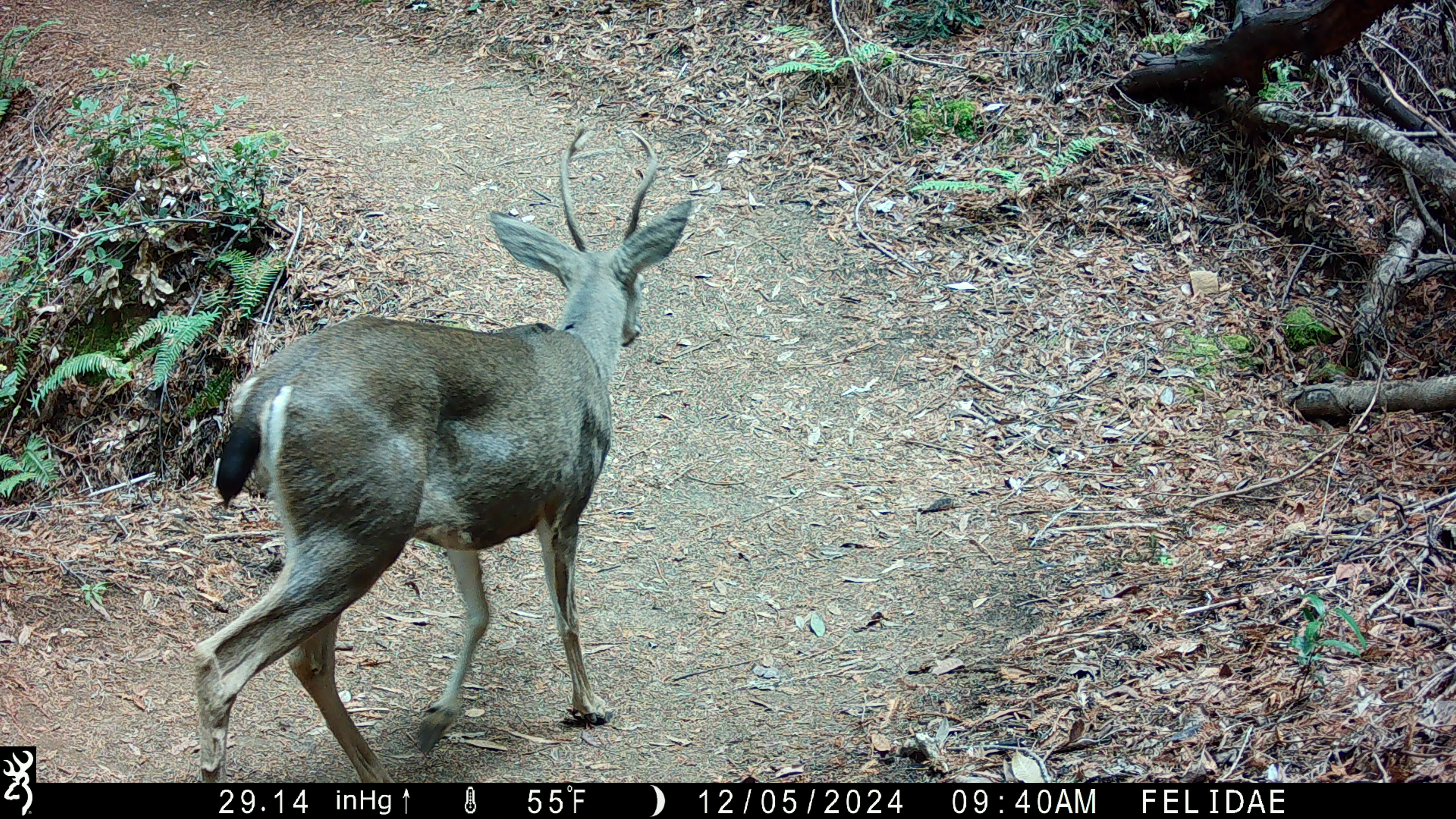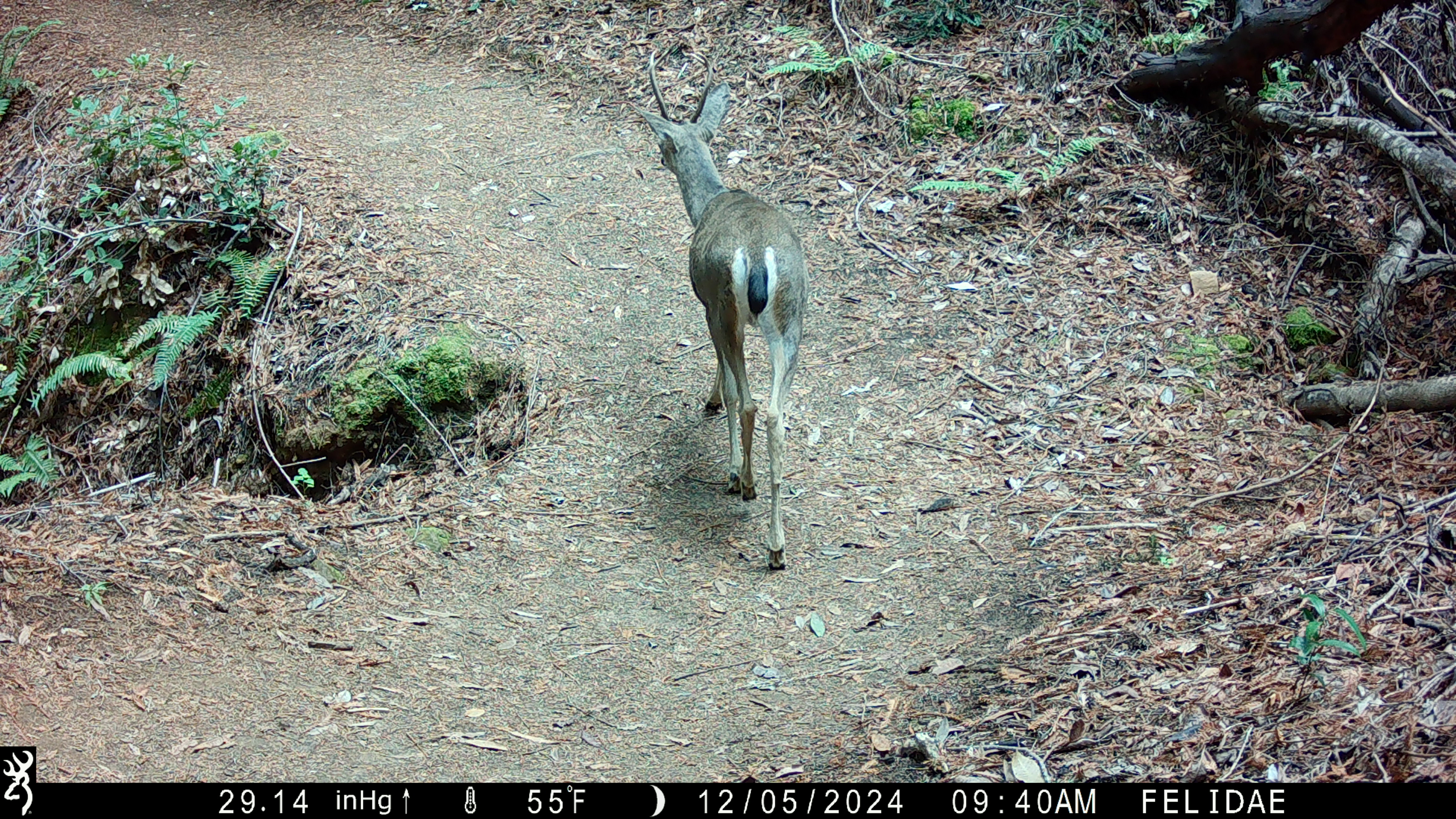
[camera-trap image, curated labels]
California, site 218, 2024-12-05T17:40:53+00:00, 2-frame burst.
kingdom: Animalia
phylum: Chordata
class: Mammalia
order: Artiodactyla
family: Cervidae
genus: Odocoileus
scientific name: Odocoileus hemionus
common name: mule deer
Mule deer (Odocoileus hemionus).